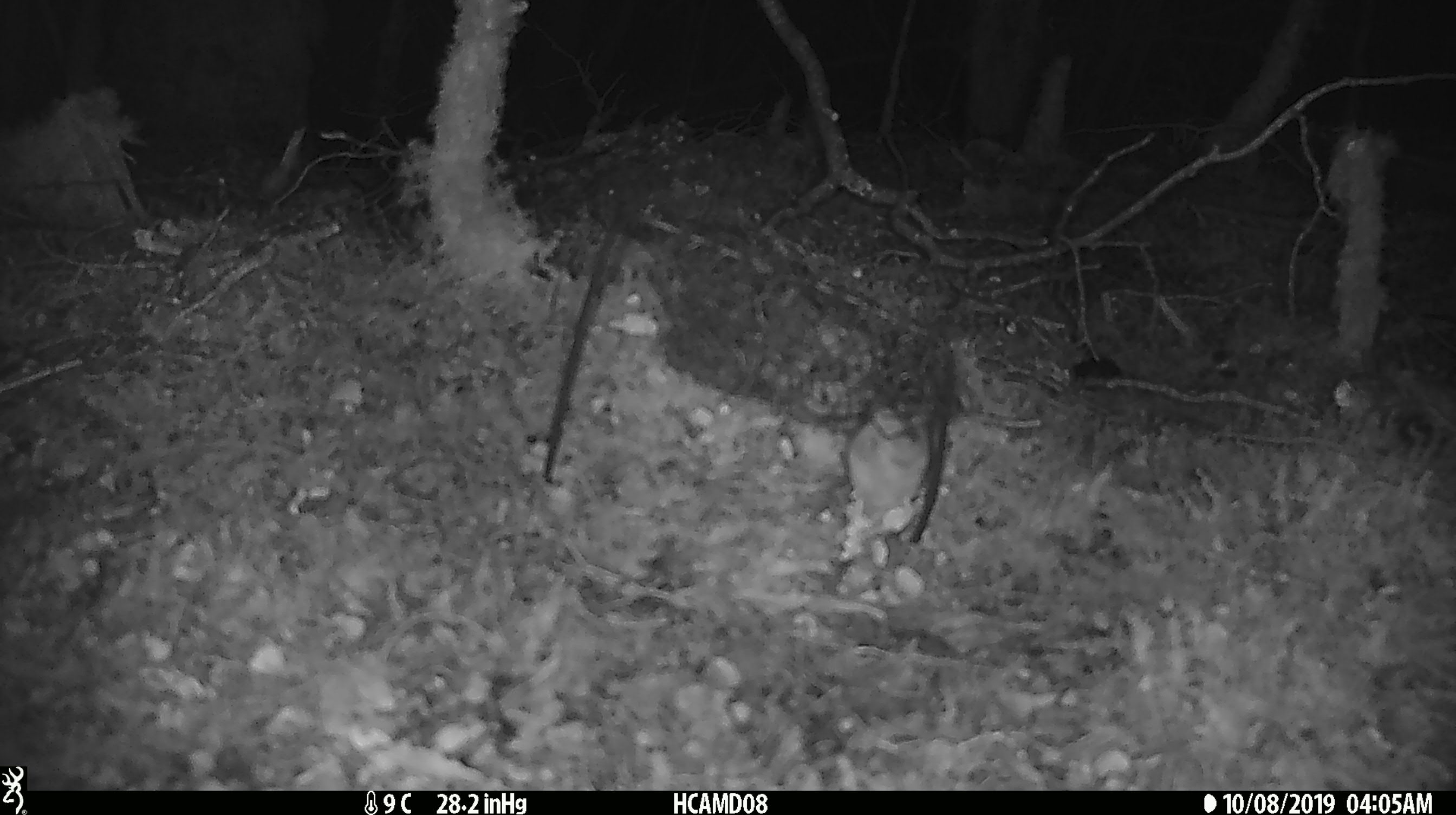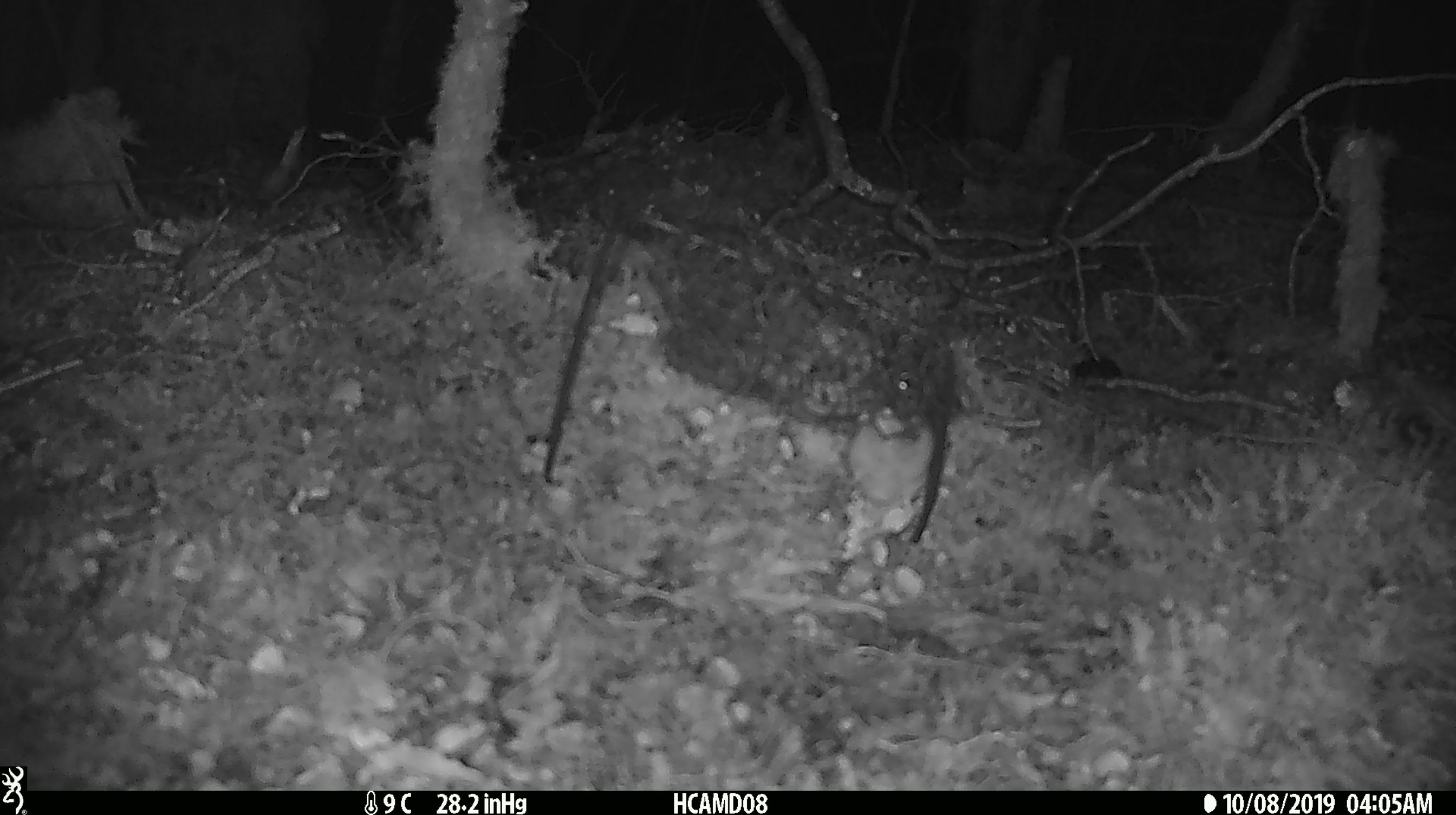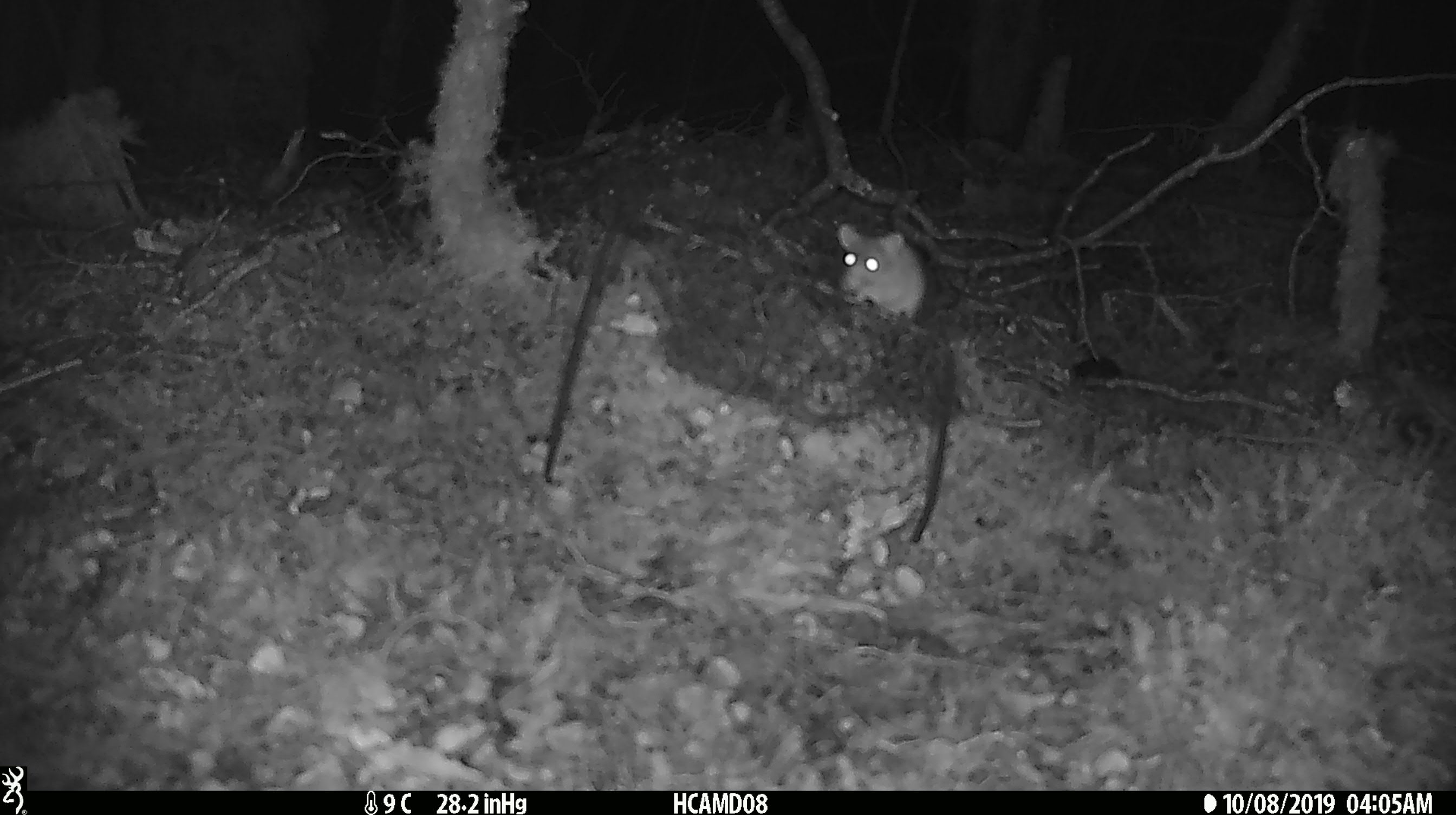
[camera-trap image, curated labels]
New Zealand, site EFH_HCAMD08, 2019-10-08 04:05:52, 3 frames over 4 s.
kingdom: Animalia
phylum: Chordata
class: Mammalia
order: Rodentia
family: Muridae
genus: Mus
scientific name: Mus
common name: mouse